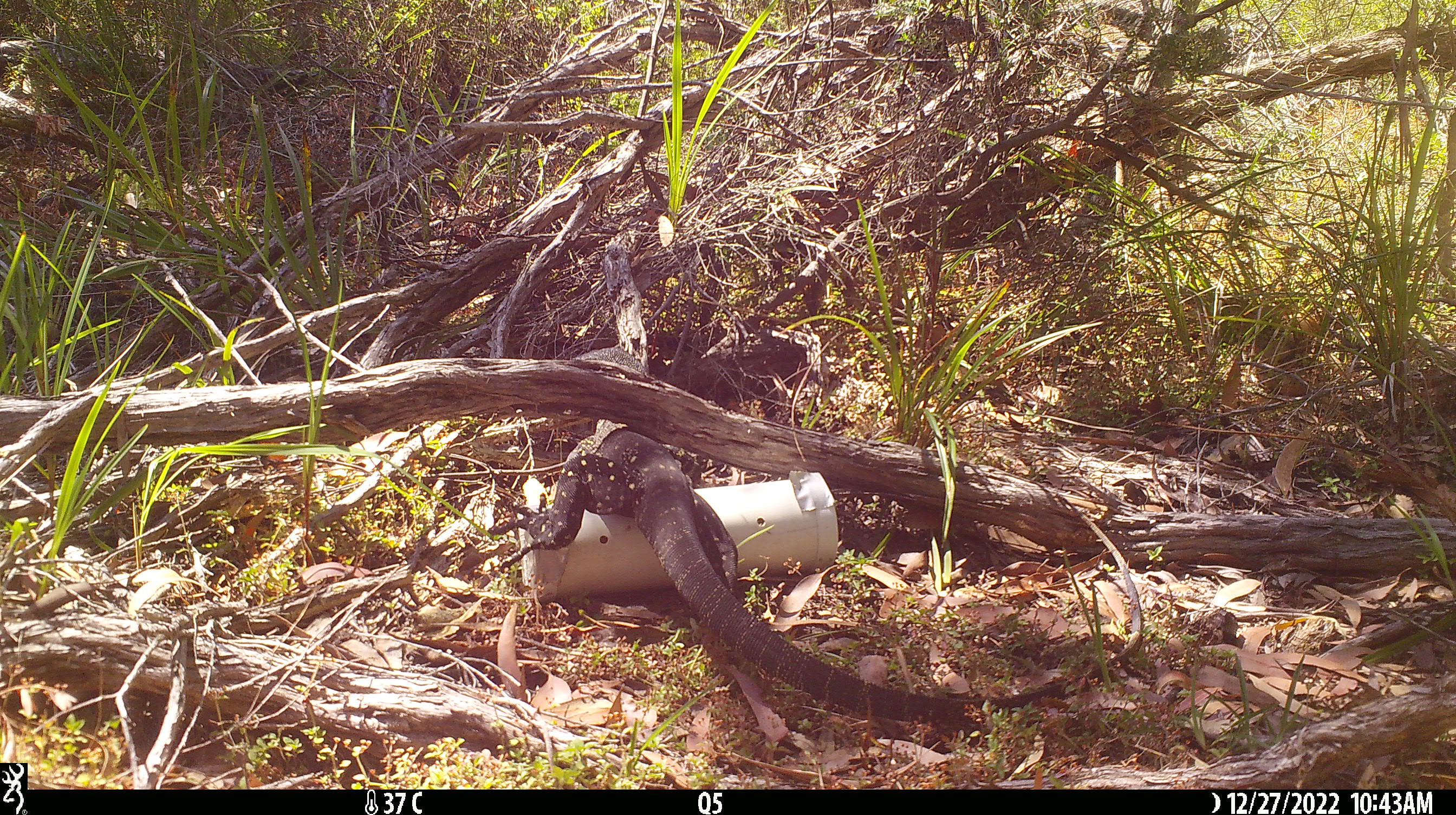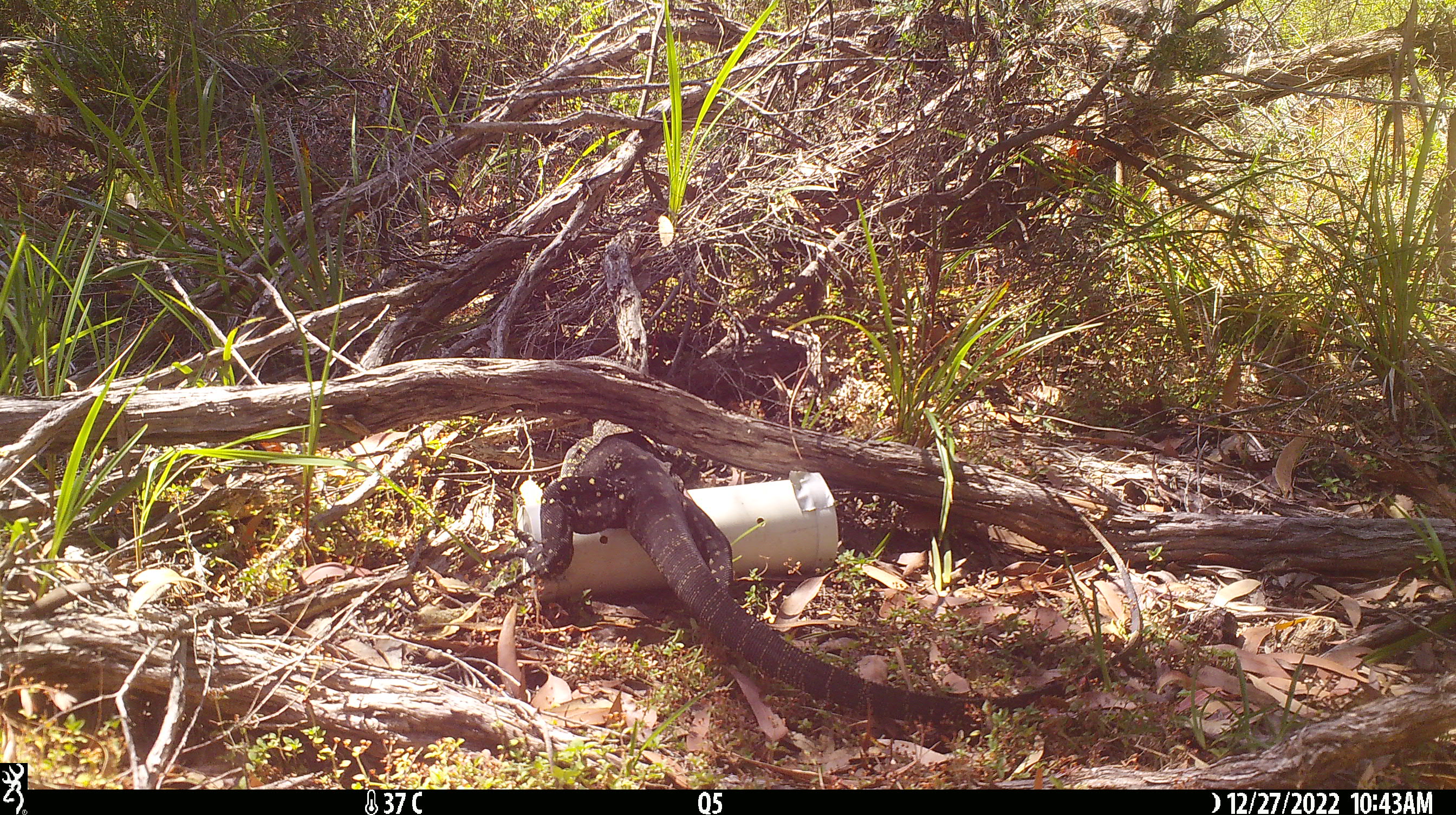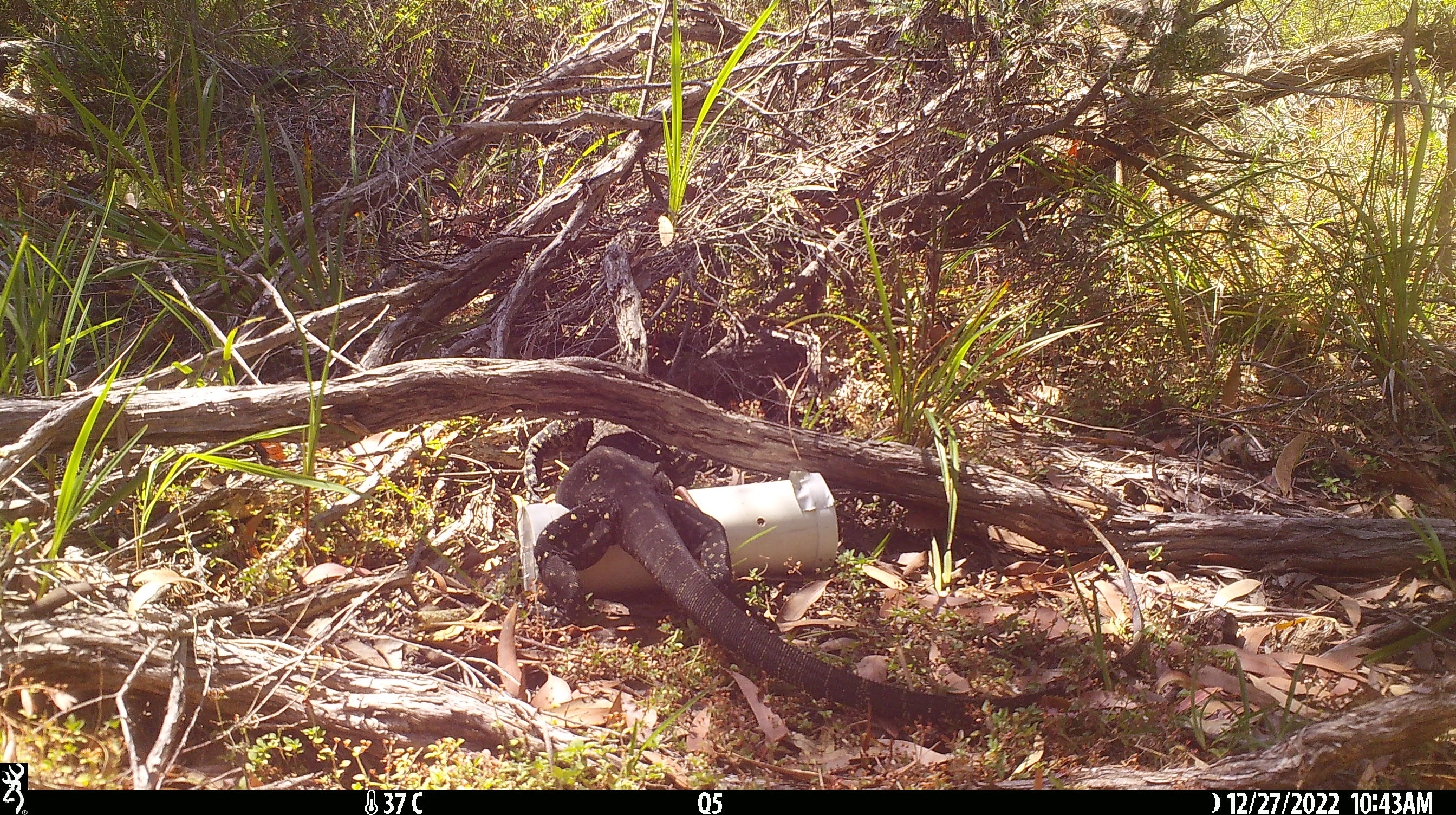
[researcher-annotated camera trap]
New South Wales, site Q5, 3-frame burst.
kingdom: Animalia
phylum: Chordata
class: Reptilia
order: Squamata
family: Varanidae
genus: Varanus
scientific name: Varanus varius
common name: lace monitor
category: goanna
Goanna (lace monitor) (Varanus varius).